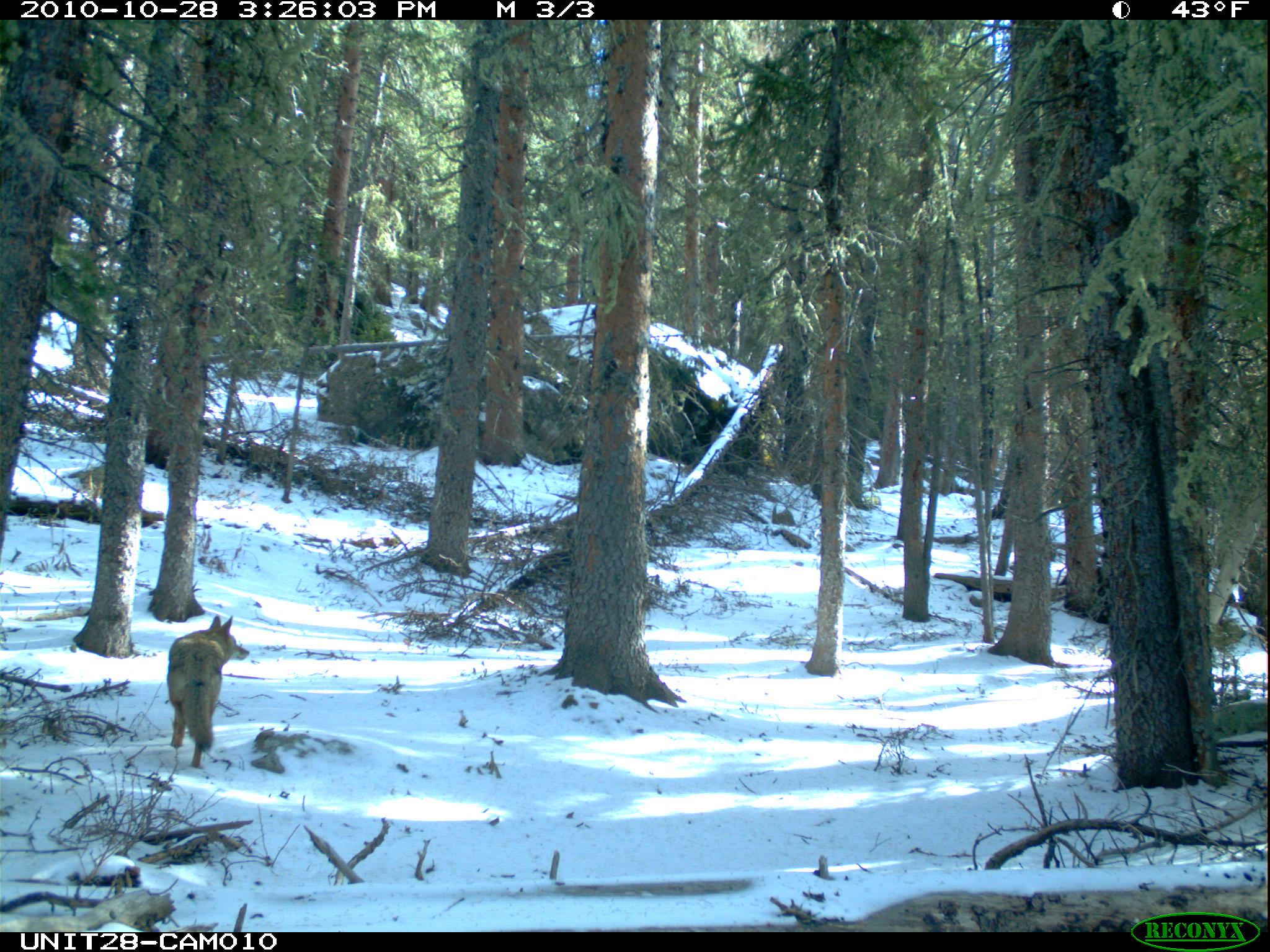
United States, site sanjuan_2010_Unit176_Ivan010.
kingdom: Animalia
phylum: Chordata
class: Mammalia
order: Carnivora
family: Canidae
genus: Canis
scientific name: Canis latrans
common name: coyote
Canis latrans (coyote).